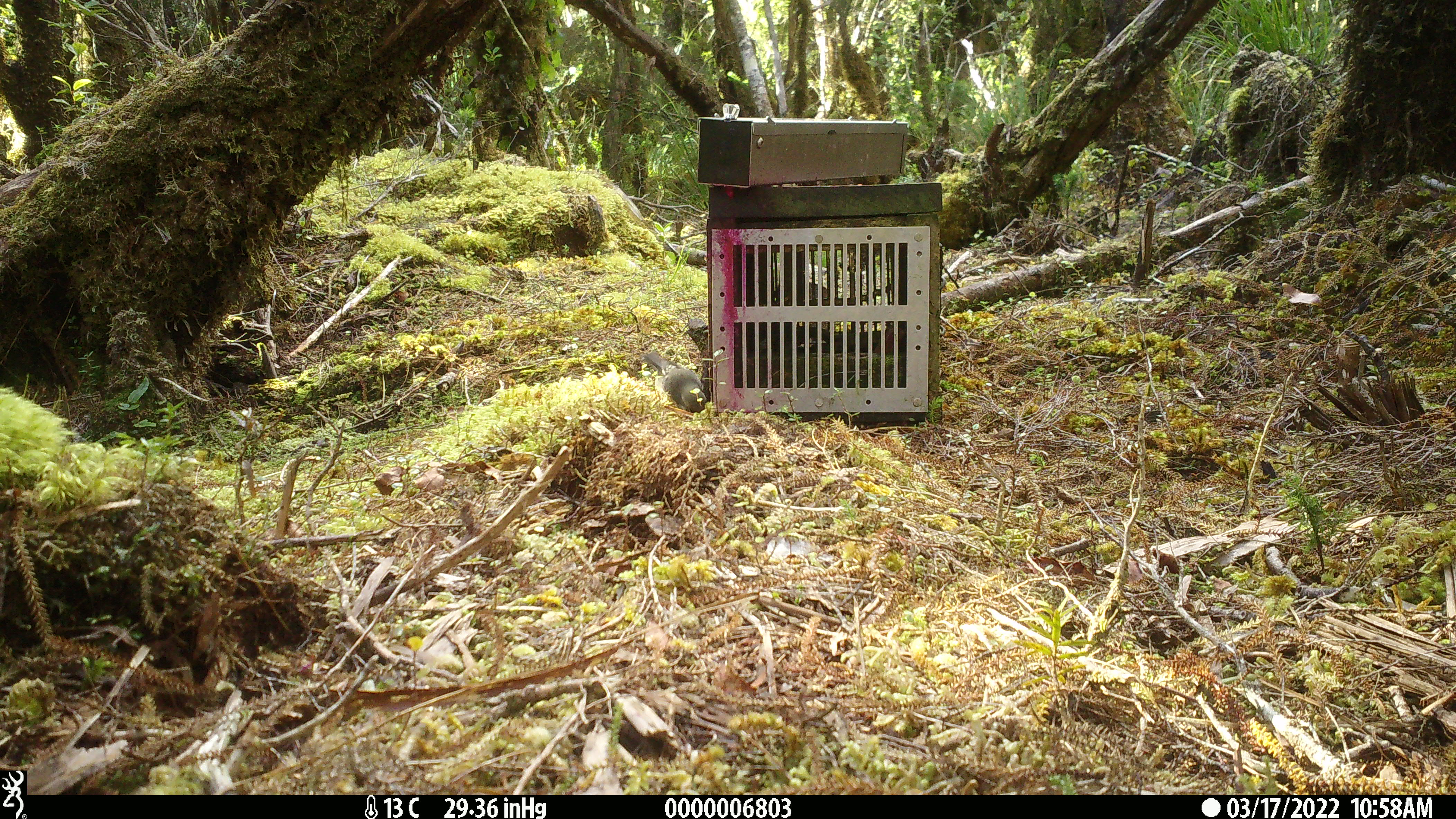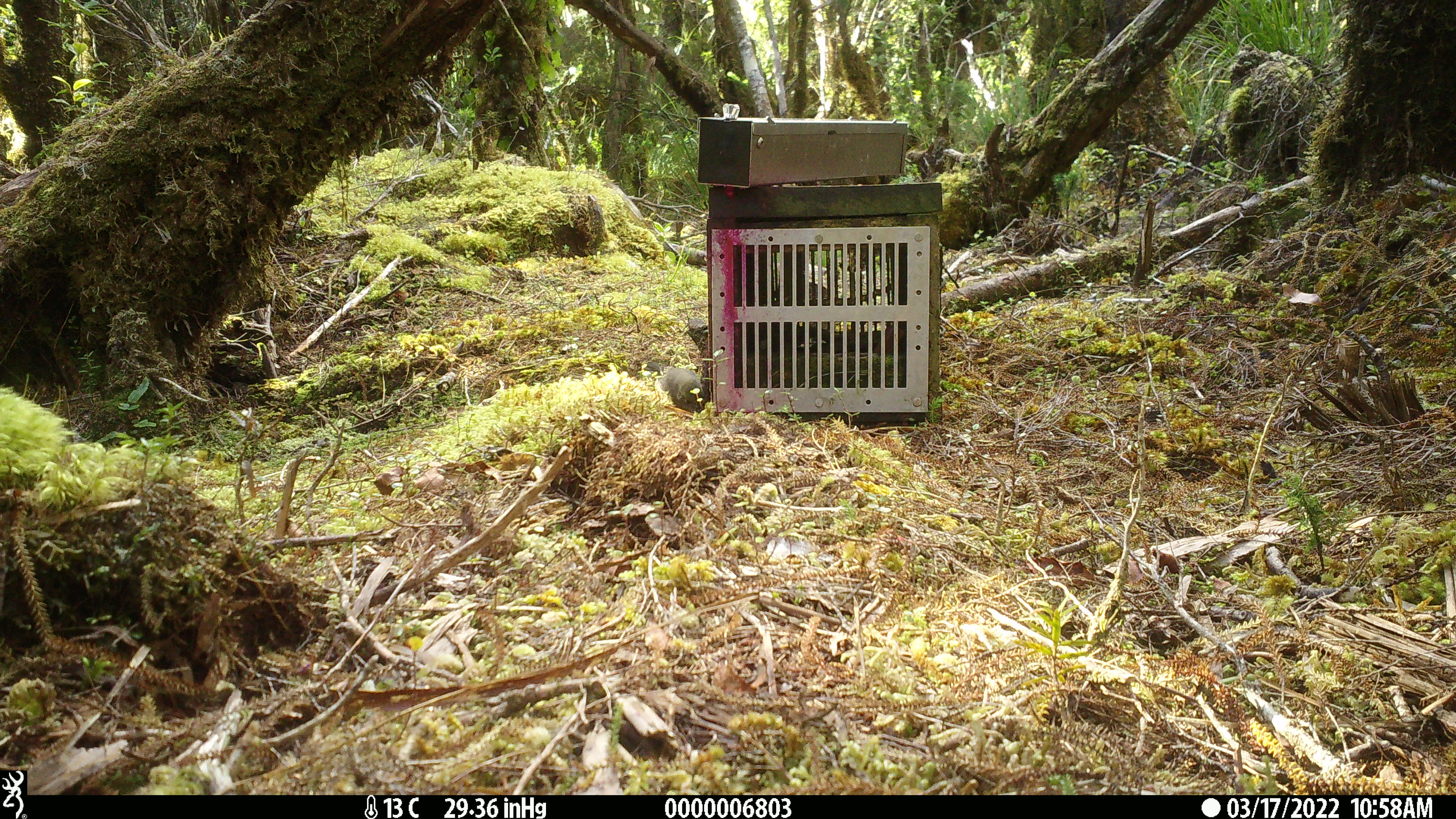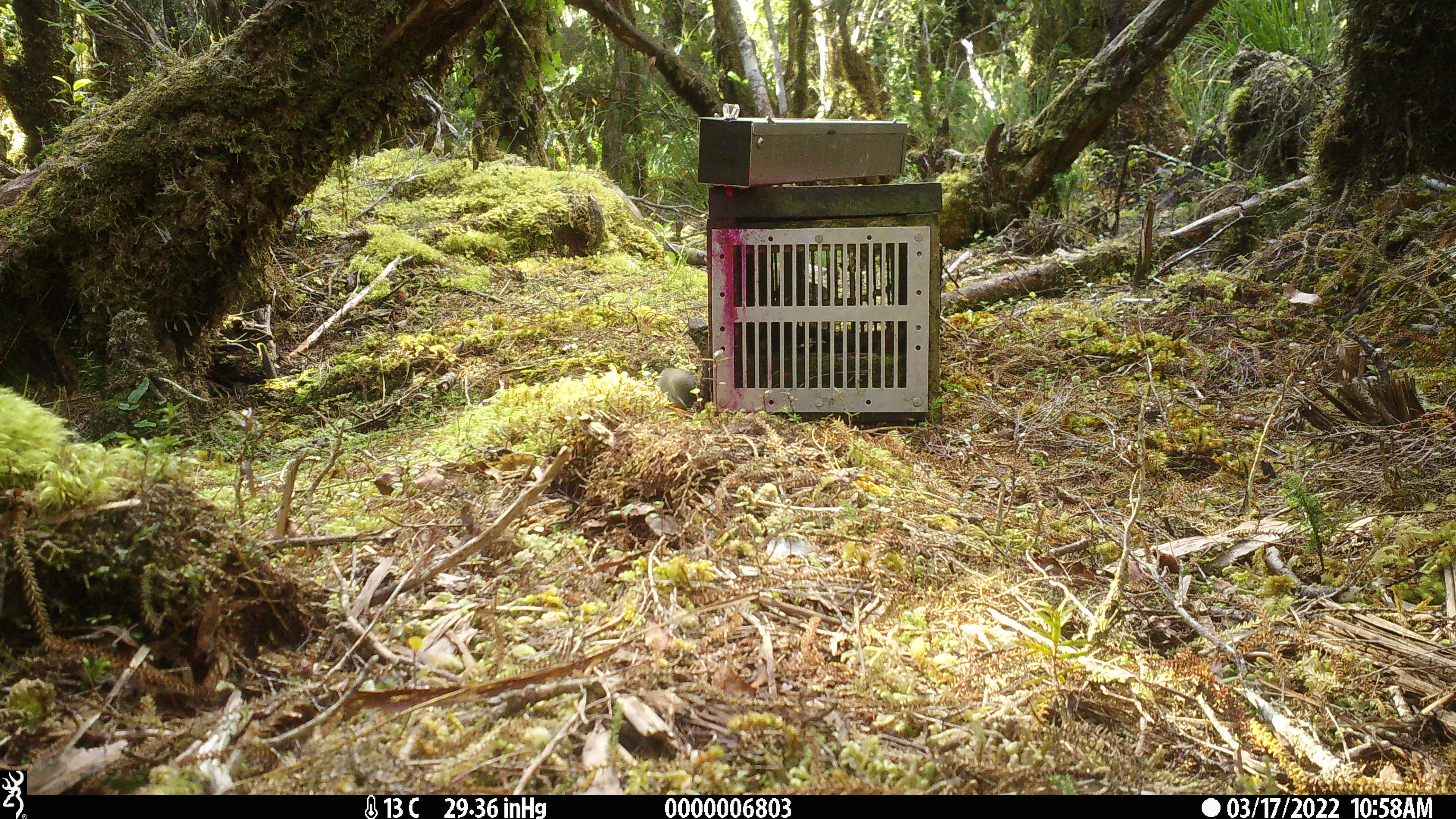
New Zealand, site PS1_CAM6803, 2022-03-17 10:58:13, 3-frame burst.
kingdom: Animalia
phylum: Chordata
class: Aves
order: Passeriformes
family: Petroicidae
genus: Petroica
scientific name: Petroica macrocephala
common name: tomtit